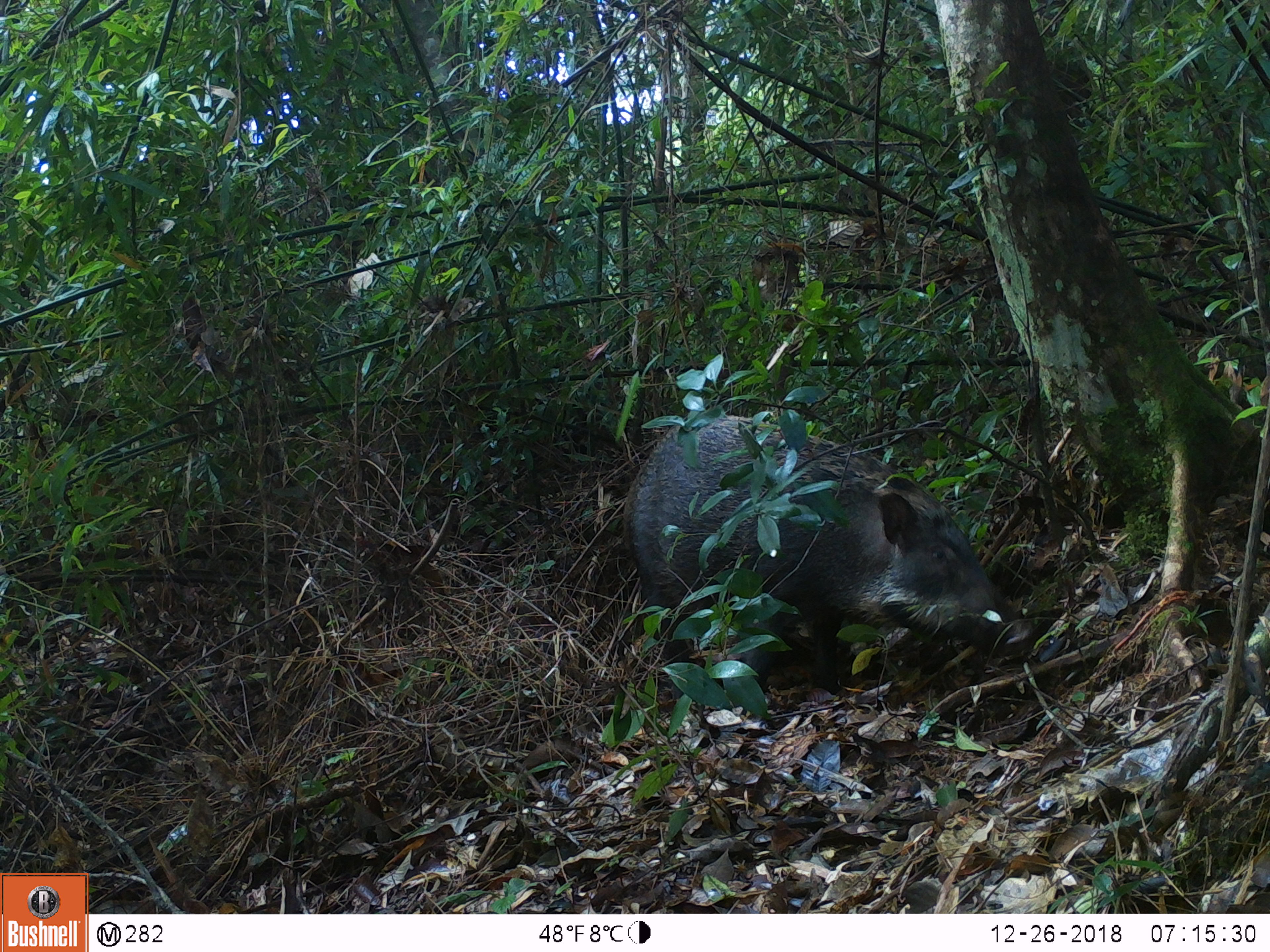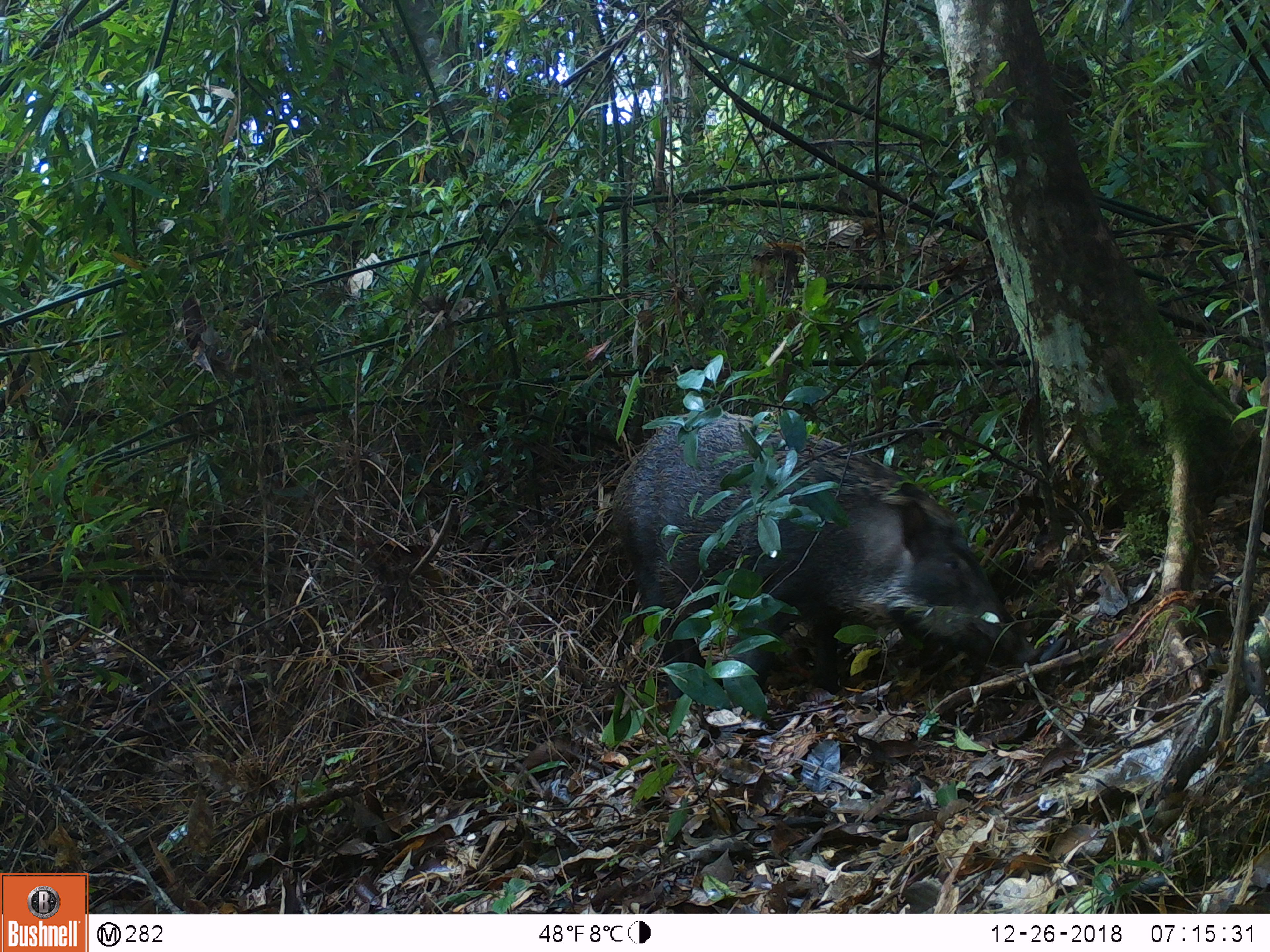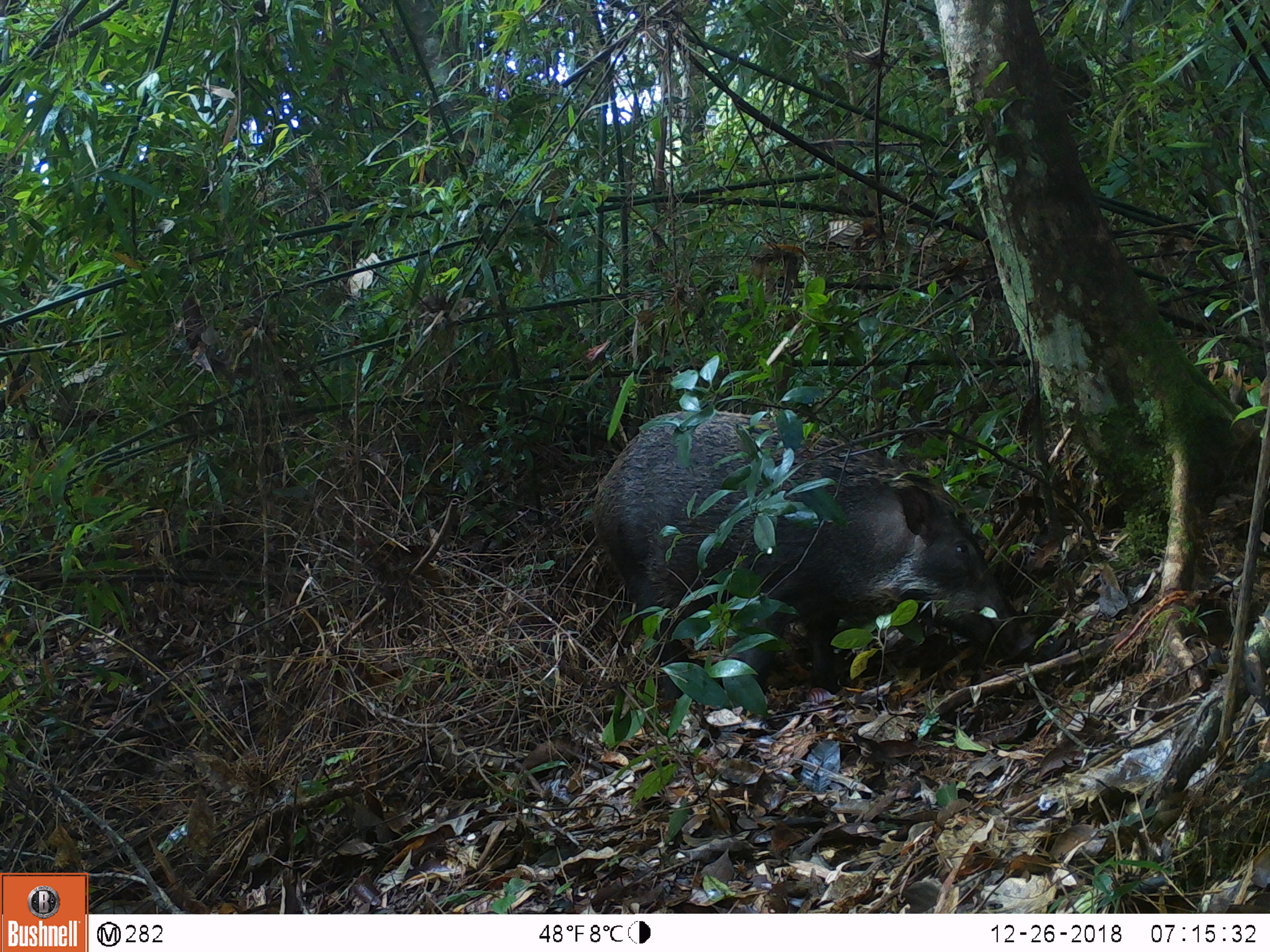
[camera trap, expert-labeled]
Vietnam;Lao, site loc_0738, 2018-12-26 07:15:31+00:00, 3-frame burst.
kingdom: Animalia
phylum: Chordata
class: Mammalia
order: Artiodactyla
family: Suidae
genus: Sus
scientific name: Sus scrofa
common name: eurasian wild pig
Eurasian wild pig (Sus scrofa). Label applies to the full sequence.